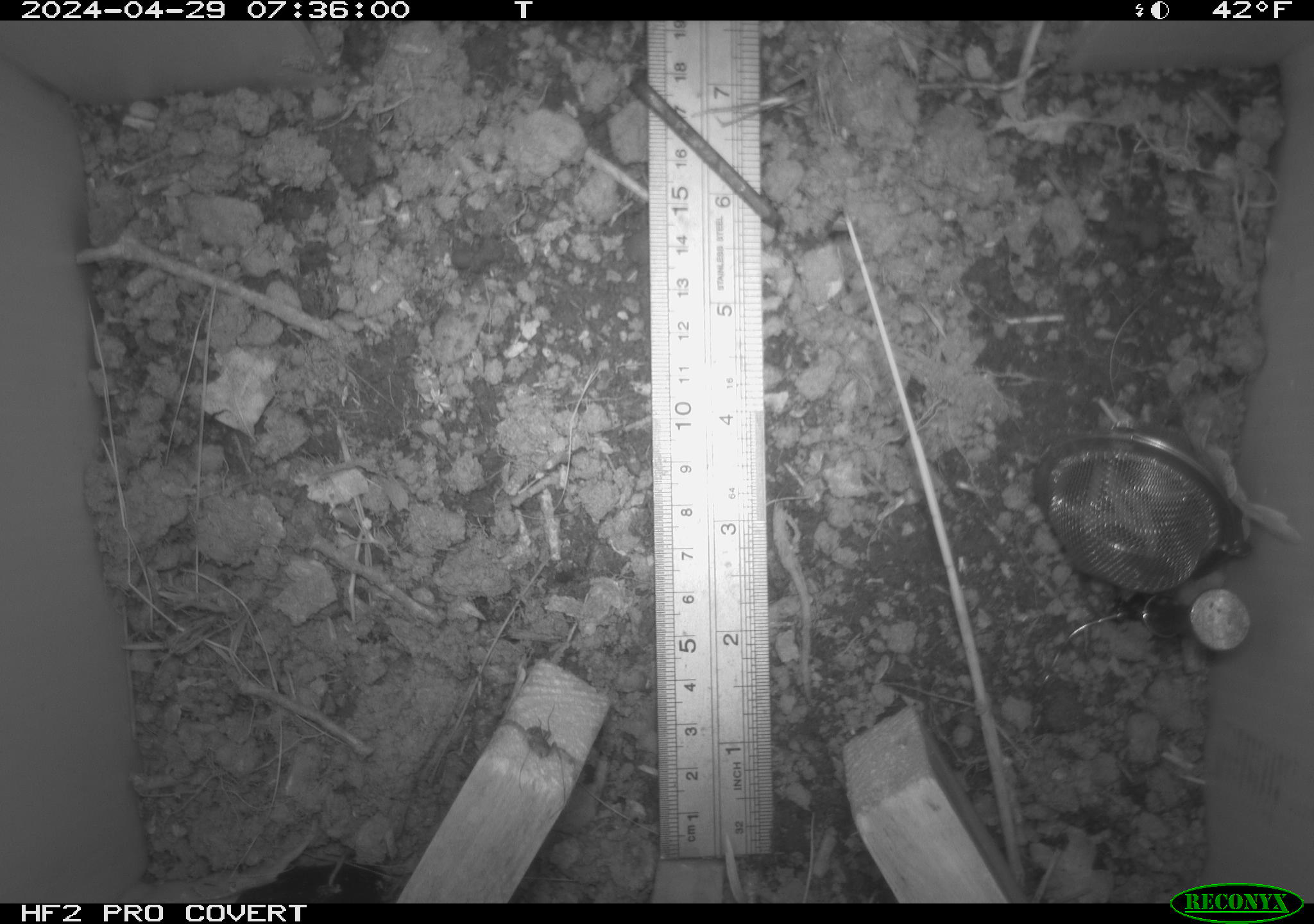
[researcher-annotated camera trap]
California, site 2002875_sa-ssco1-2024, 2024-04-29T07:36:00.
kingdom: Animalia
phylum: Arthropoda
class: Arachnida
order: Araneae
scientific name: Araneae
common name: spider